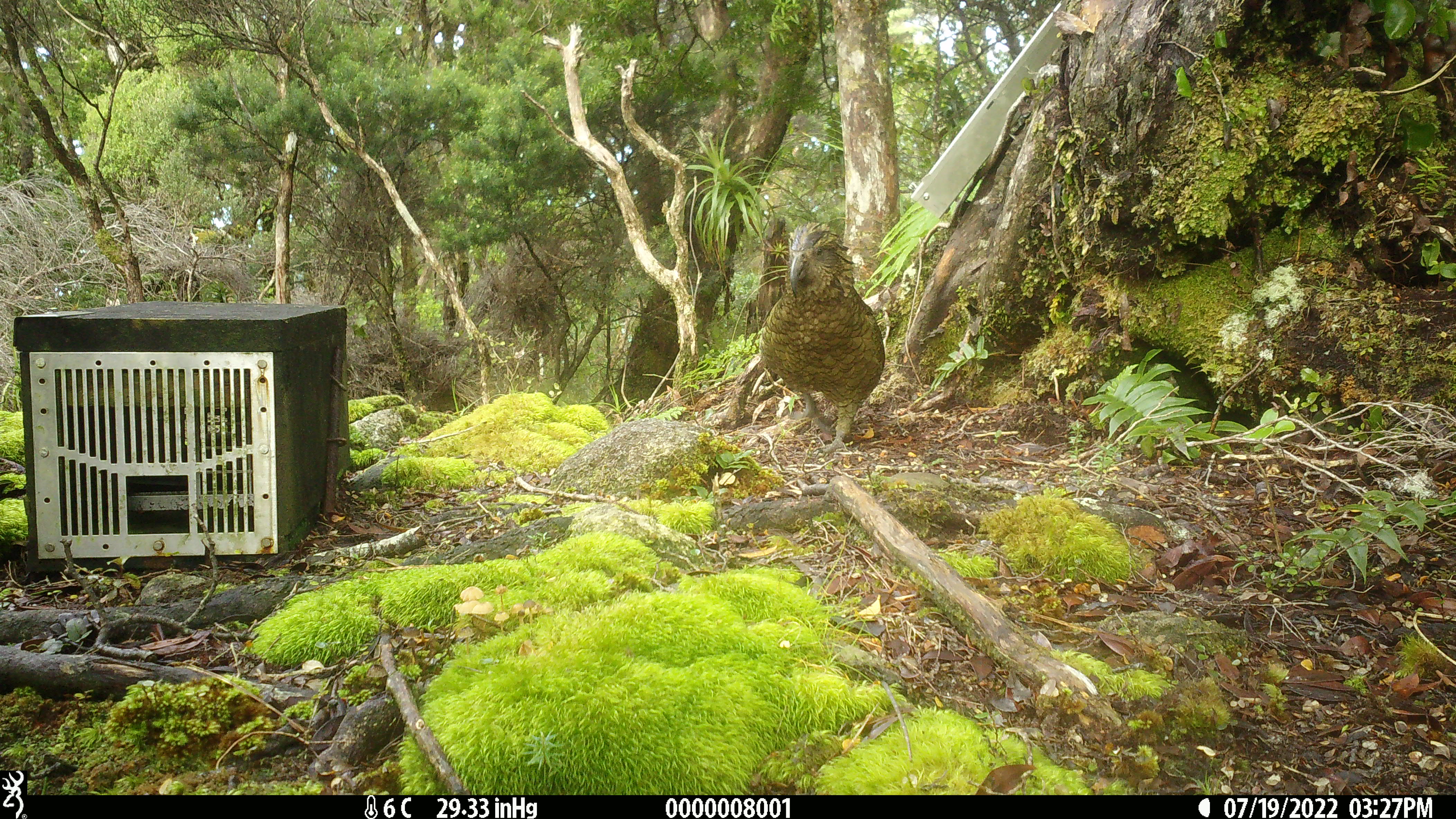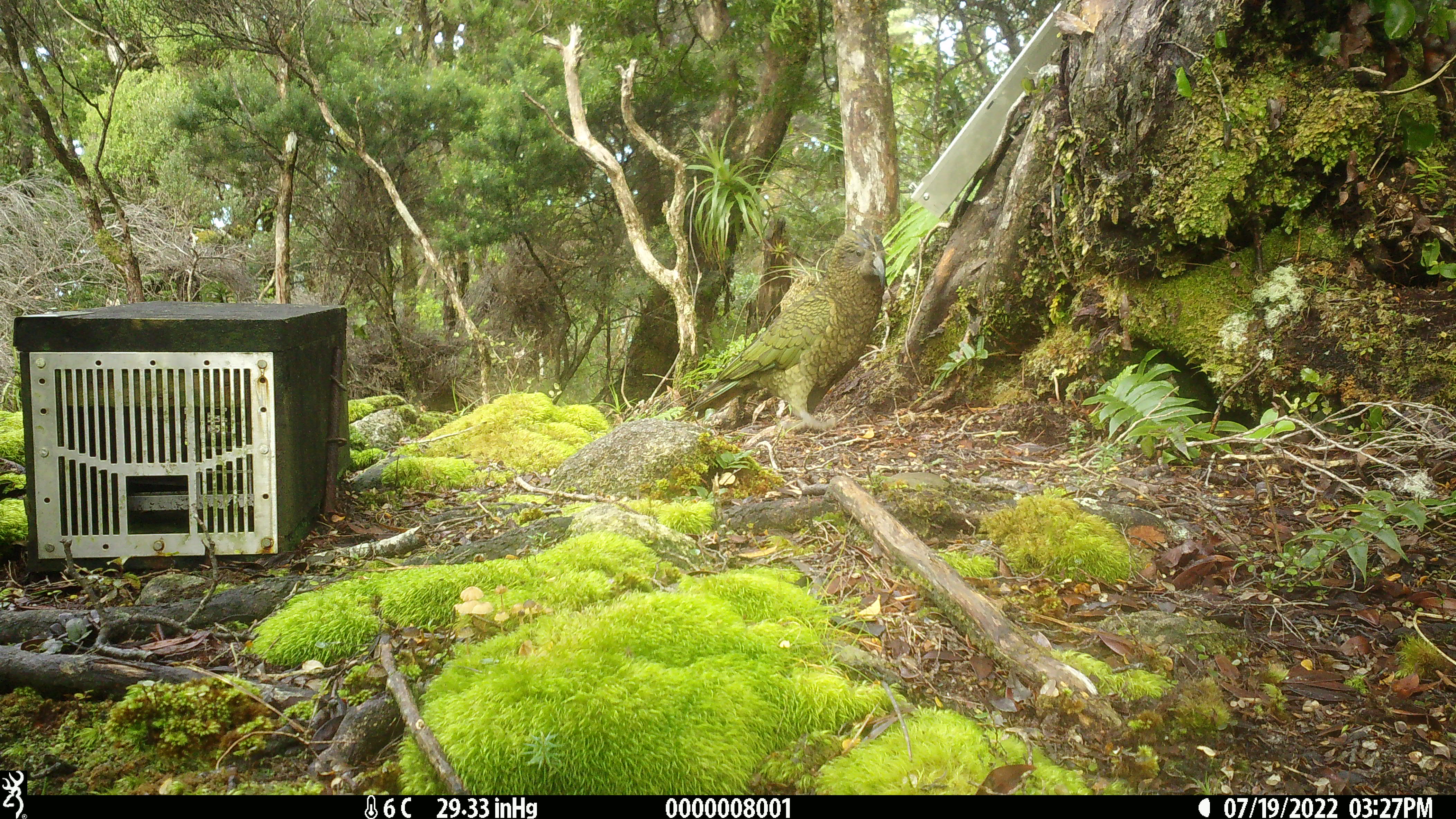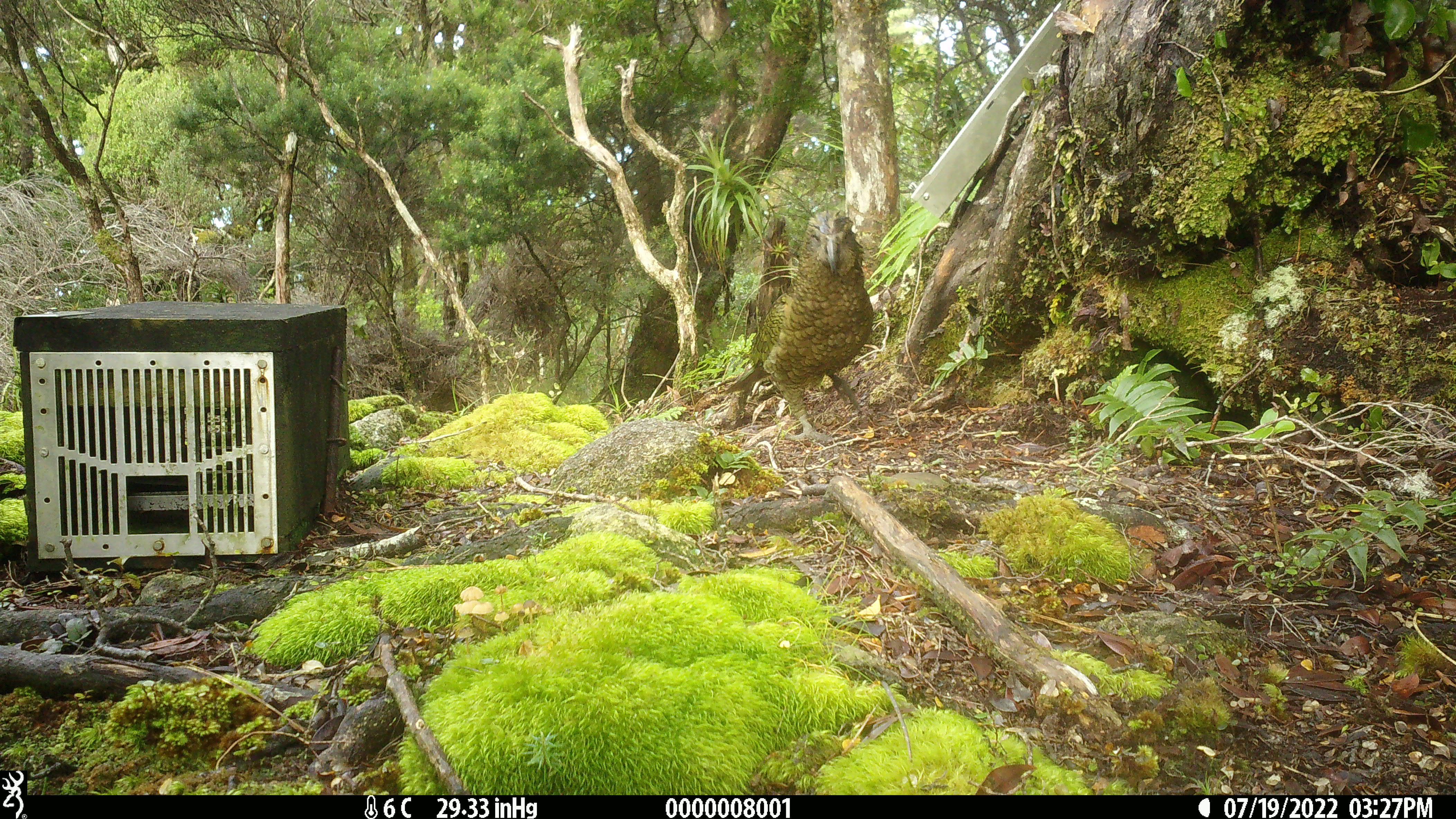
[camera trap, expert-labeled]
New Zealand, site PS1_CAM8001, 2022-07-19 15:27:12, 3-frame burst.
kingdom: Animalia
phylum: Chordata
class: Aves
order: Psittaciformes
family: Strigopidae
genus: Nestor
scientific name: Nestor notabilis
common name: kea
Kea (Nestor notabilis).